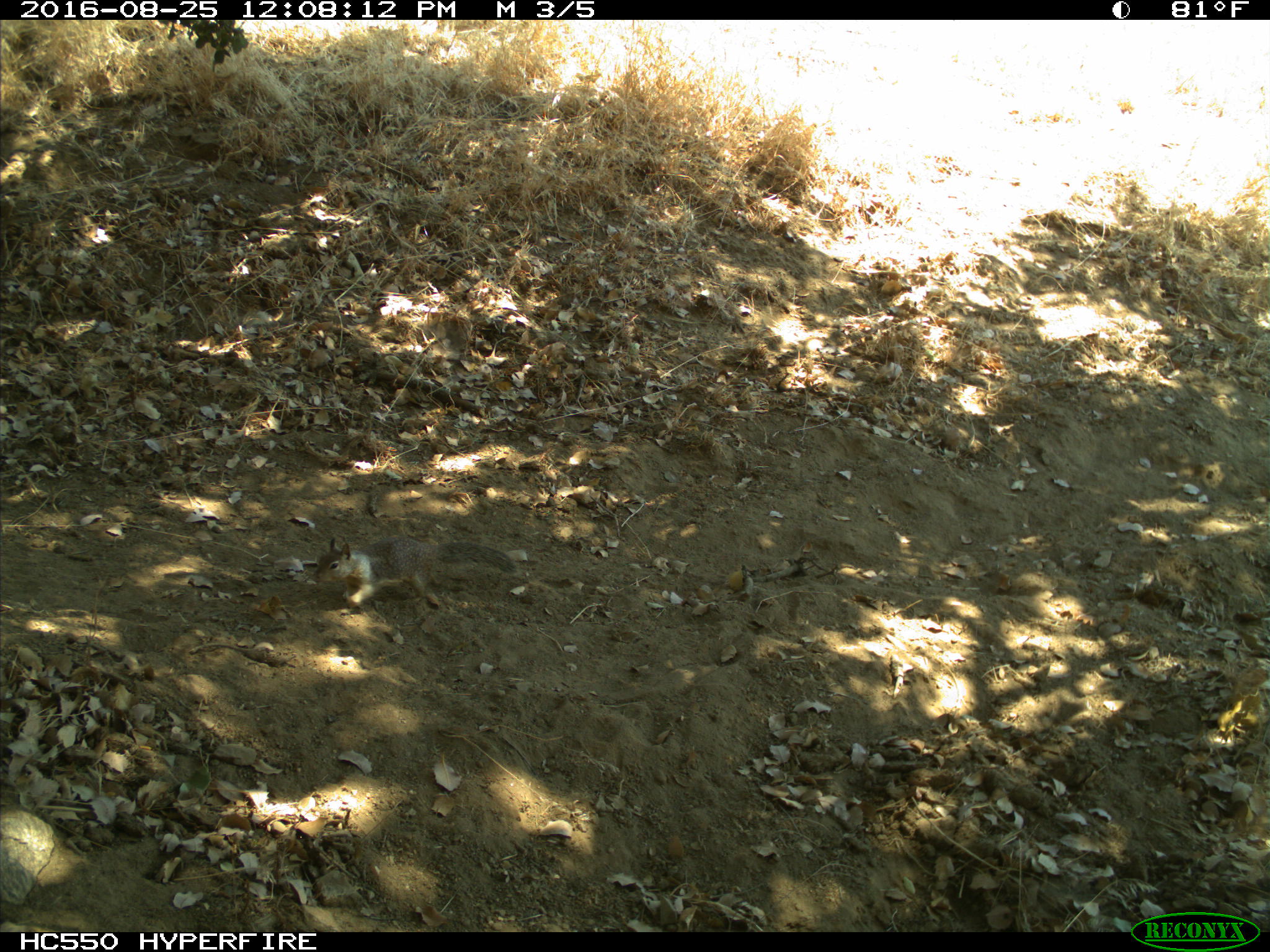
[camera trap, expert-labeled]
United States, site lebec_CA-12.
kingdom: Animalia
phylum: Chordata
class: Mammalia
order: Rodentia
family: Sciuridae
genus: Otospermophilus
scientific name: Otospermophilus beecheyi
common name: california ground squirrel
Otospermophilus beecheyi (california ground squirrel).